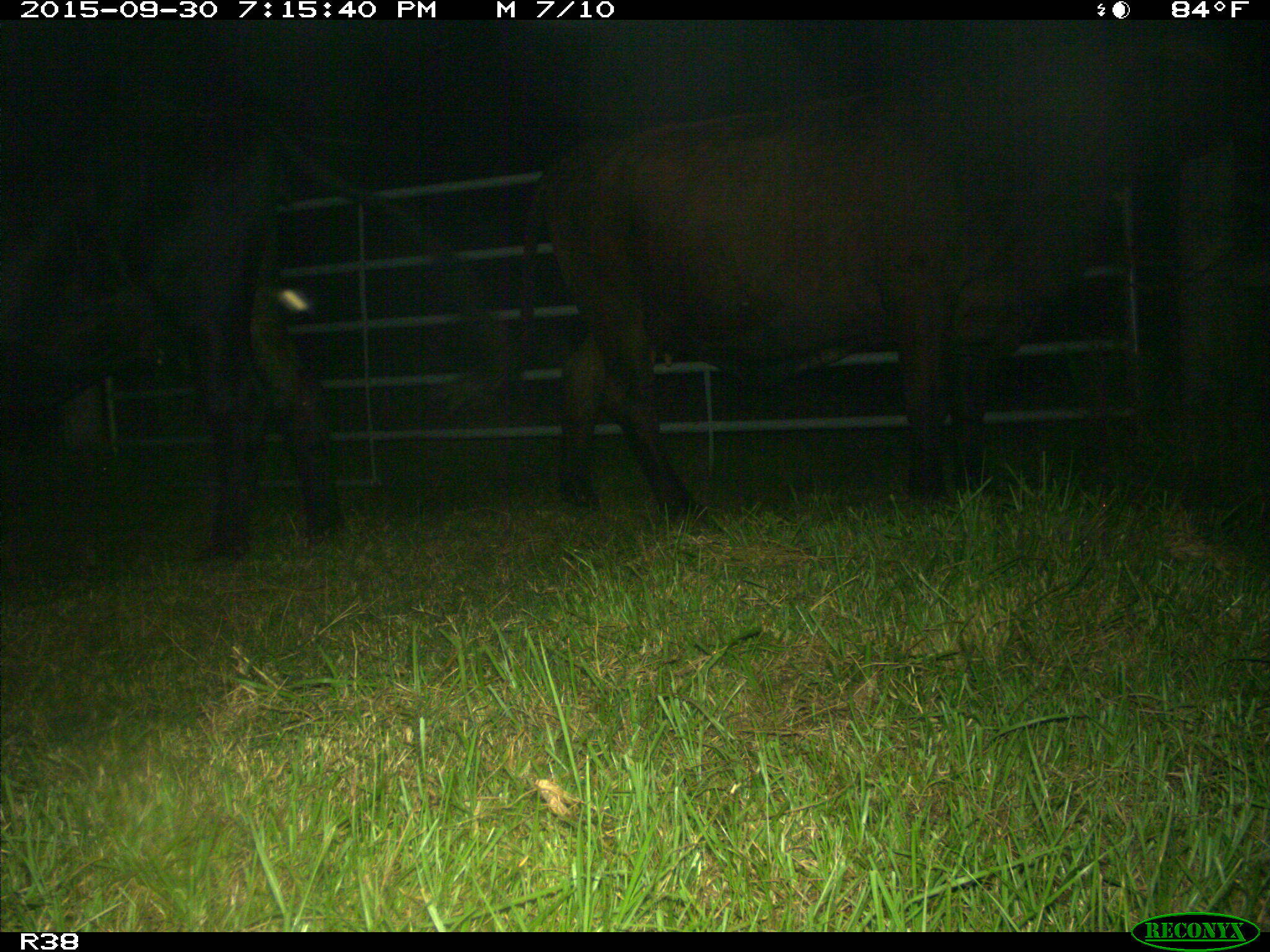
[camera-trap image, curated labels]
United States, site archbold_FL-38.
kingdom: Animalia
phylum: Chordata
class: Mammalia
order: Artiodactyla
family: Bovidae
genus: Bos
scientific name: Bos taurus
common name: domestic cow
Bos taurus (domestic cow).